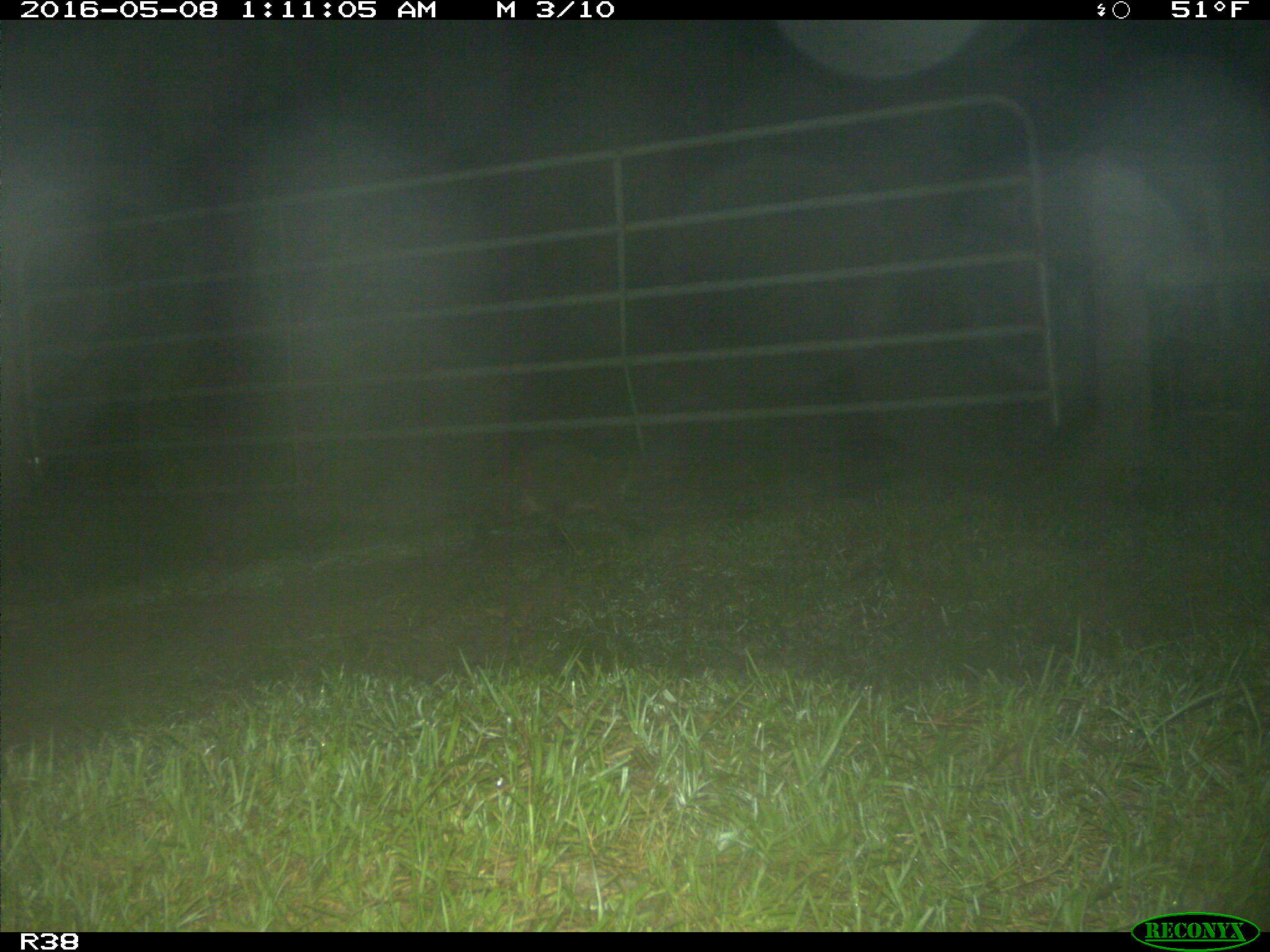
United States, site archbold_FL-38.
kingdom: Animalia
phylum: Chordata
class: Mammalia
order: Carnivora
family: Procyonidae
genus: Procyon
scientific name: Procyon lotor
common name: common raccoon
Procyon lotor (common raccoon).